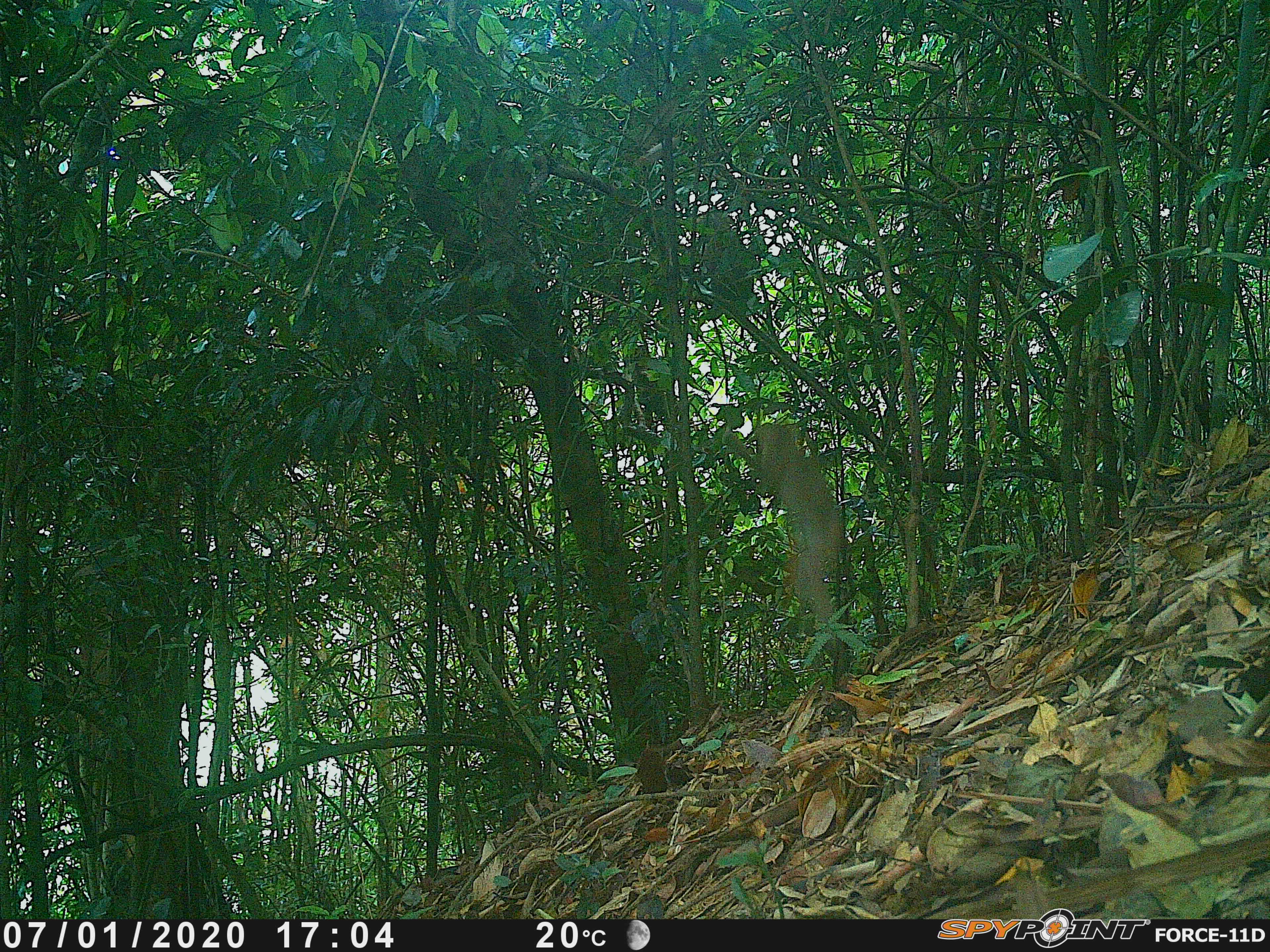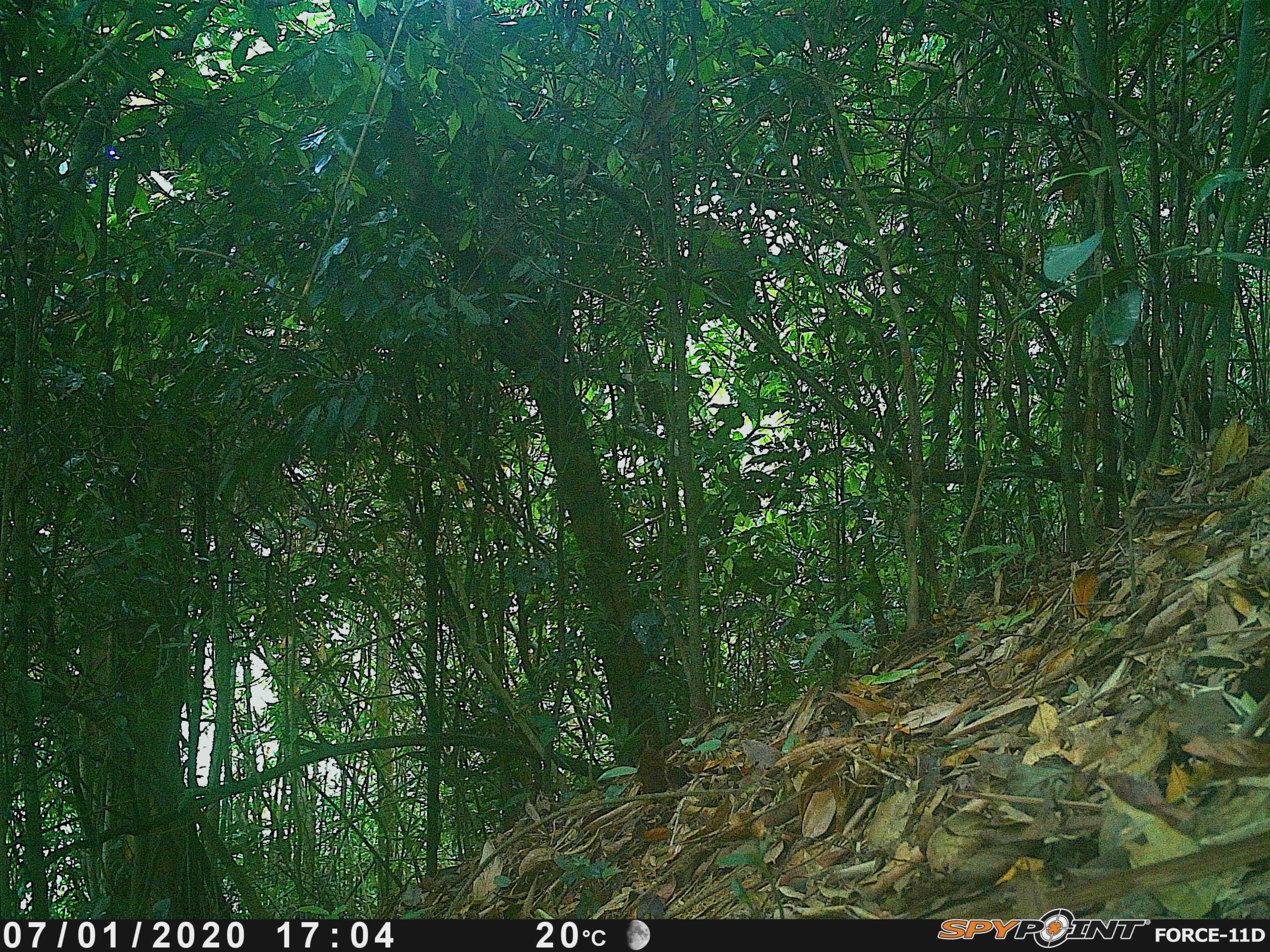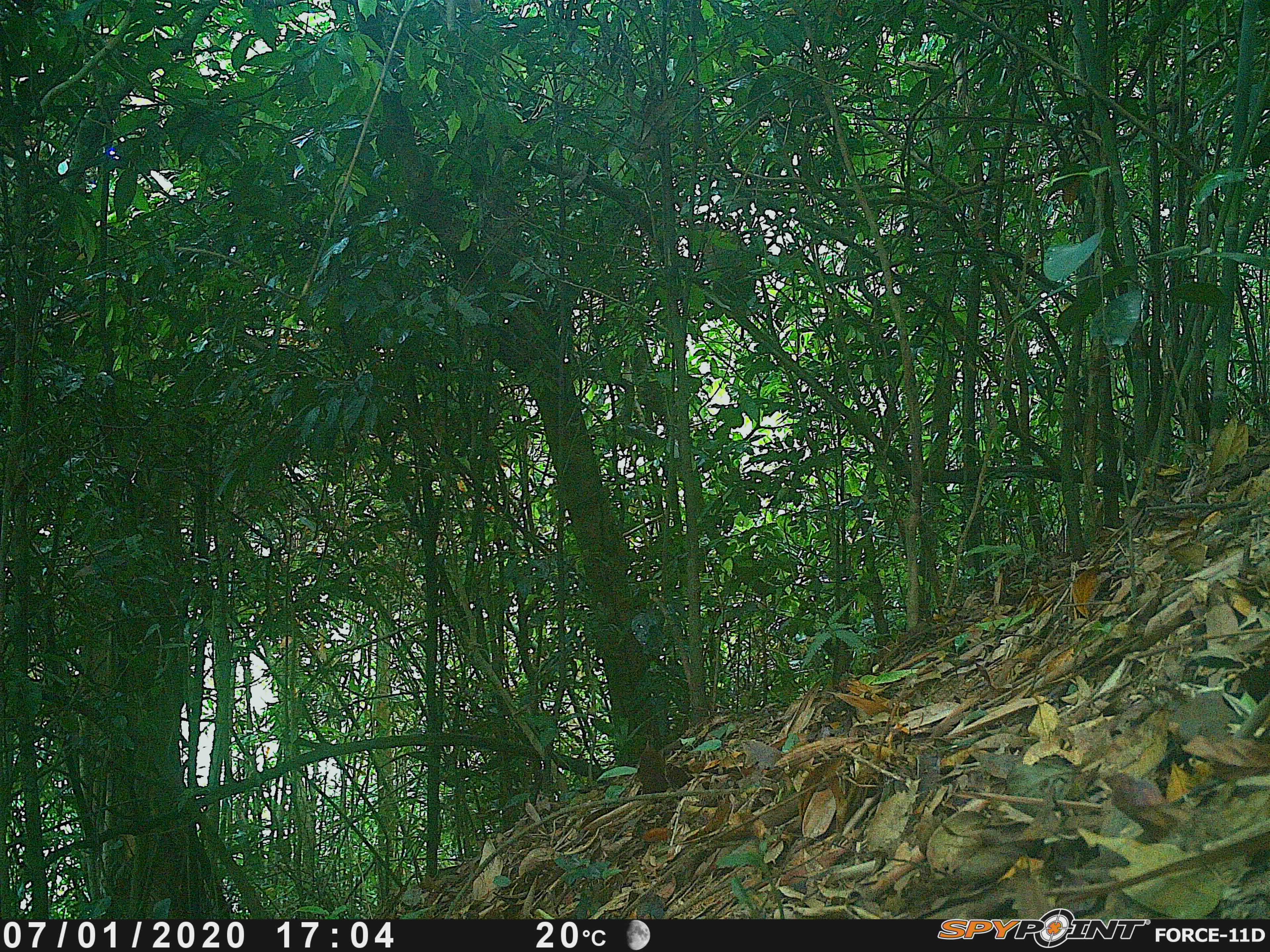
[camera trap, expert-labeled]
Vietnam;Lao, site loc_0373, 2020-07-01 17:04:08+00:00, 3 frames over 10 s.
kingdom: Animalia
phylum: Chordata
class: Mammalia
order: Primates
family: Cercopithecidae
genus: Macaca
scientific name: Macaca nemestrina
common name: pig-tailed macaque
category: pig tailed macaque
Pig tailed macaque (pig-tailed macaque) (Macaca nemestrina). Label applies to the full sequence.